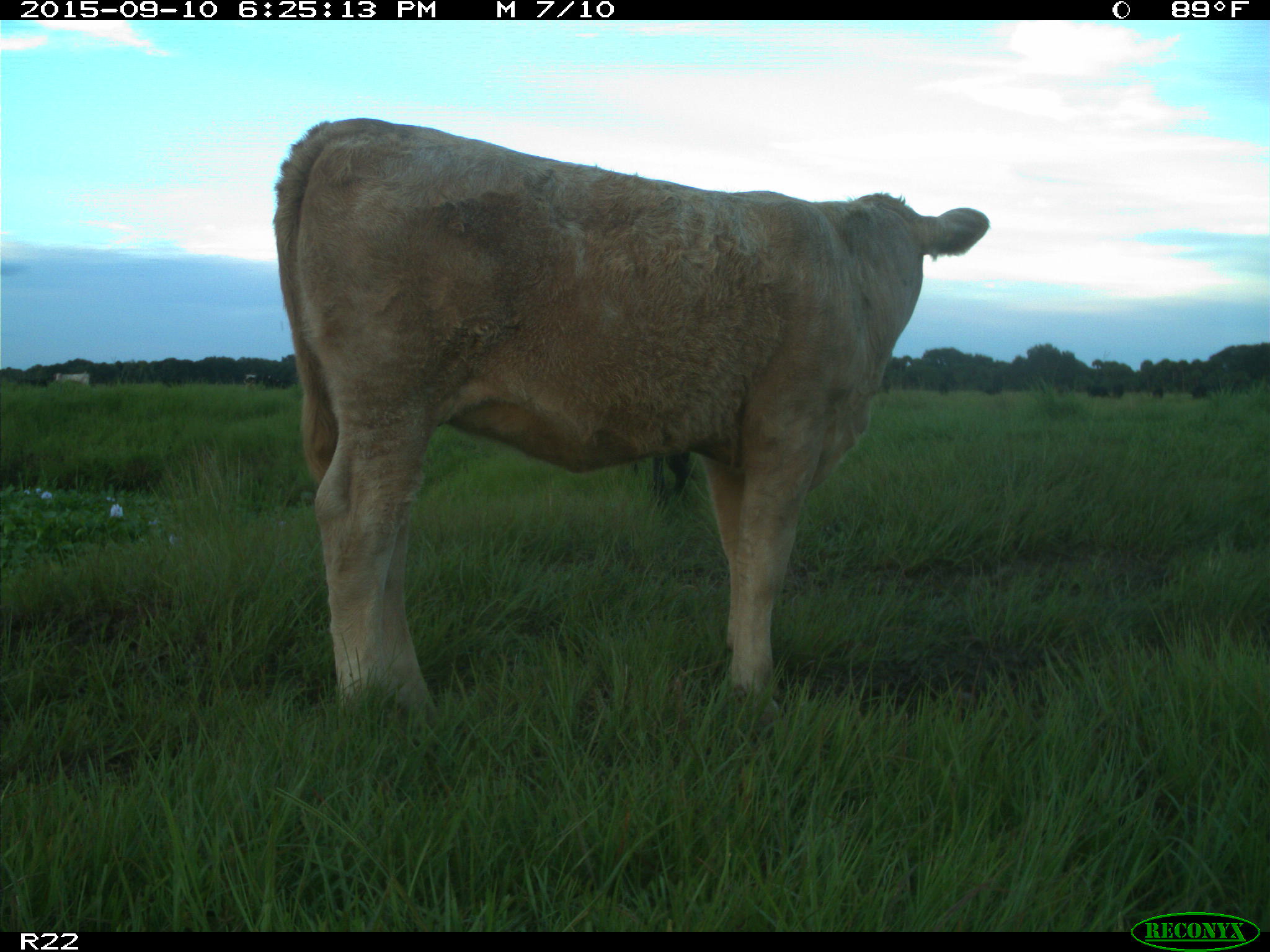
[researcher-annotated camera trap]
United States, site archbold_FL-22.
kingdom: Animalia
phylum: Chordata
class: Mammalia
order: Artiodactyla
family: Bovidae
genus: Bos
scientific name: Bos taurus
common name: domestic cow